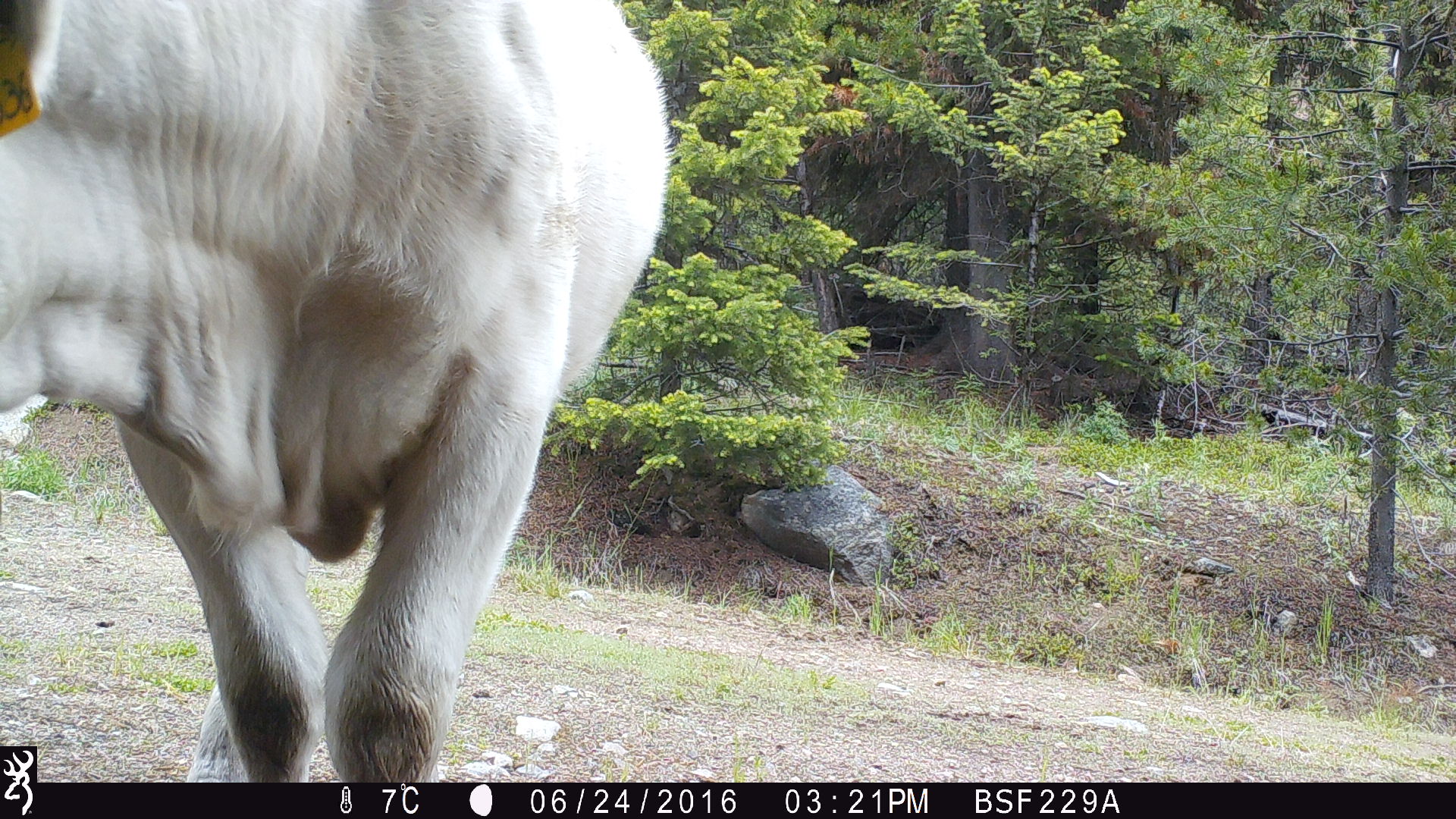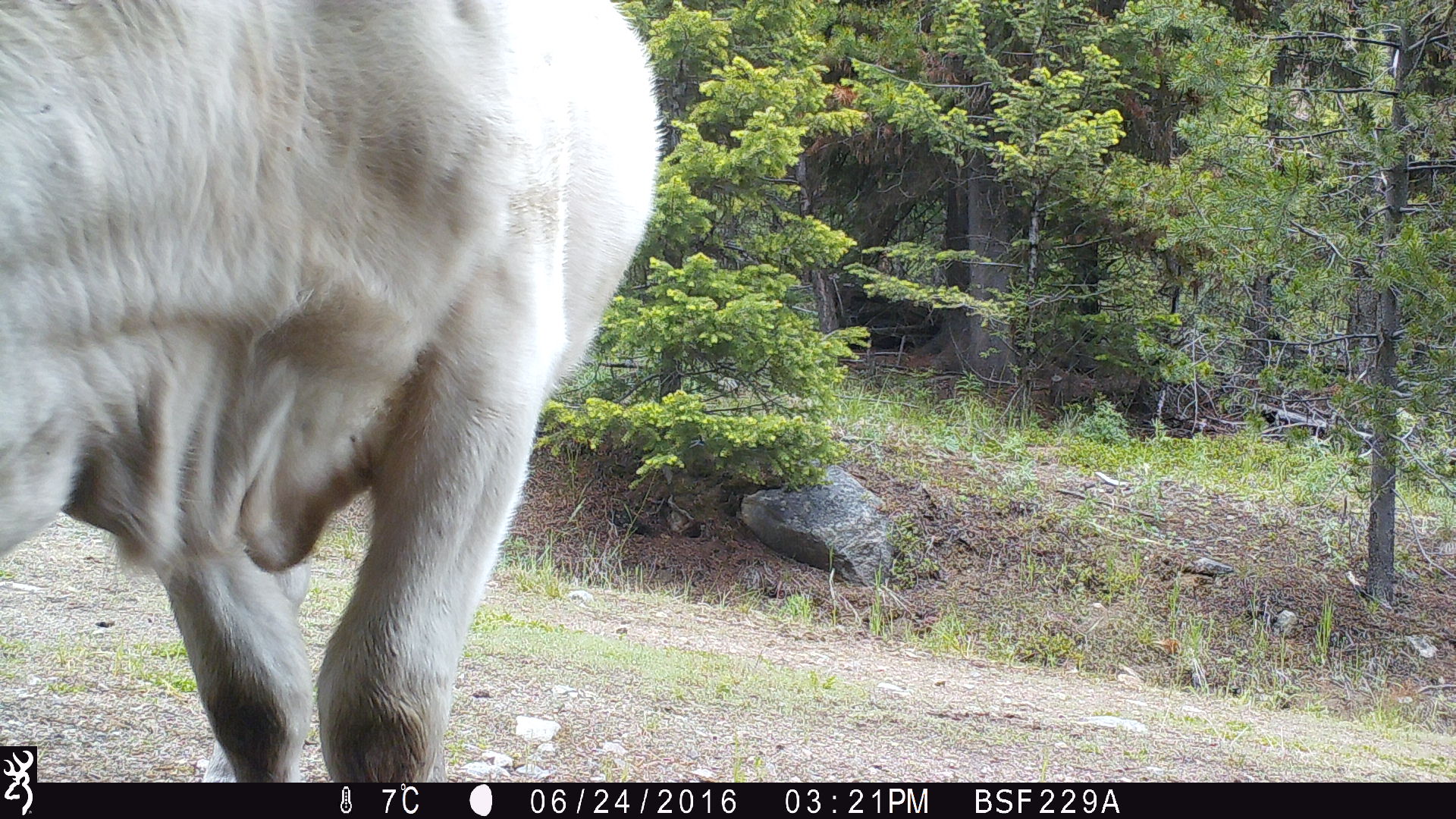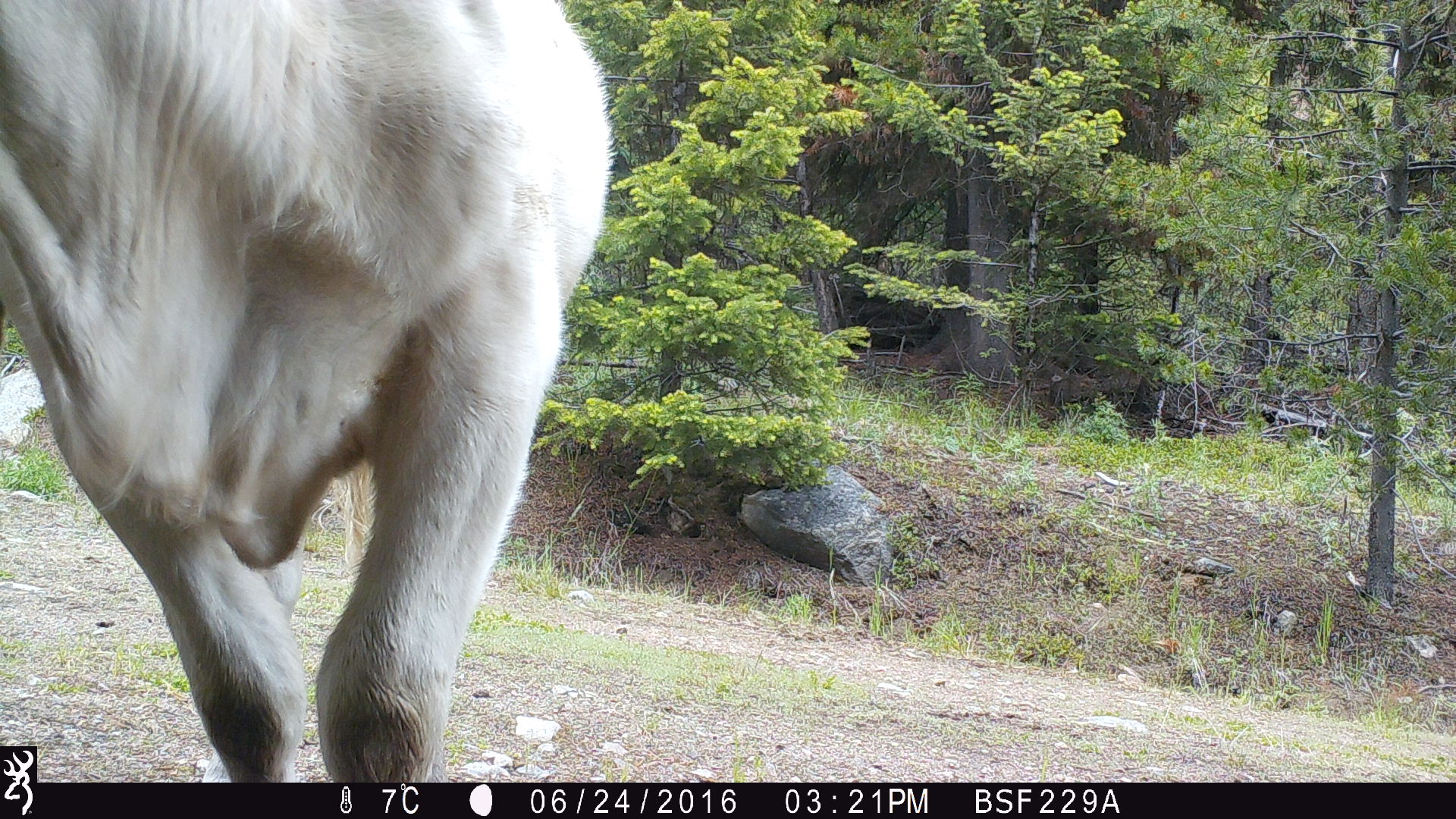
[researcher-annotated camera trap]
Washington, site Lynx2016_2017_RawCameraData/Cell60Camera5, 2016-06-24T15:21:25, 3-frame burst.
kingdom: Animalia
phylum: Chordata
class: Mammalia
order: Artiodactyla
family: Bovidae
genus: Bos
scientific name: Bos taurus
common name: domestic cattle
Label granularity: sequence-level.